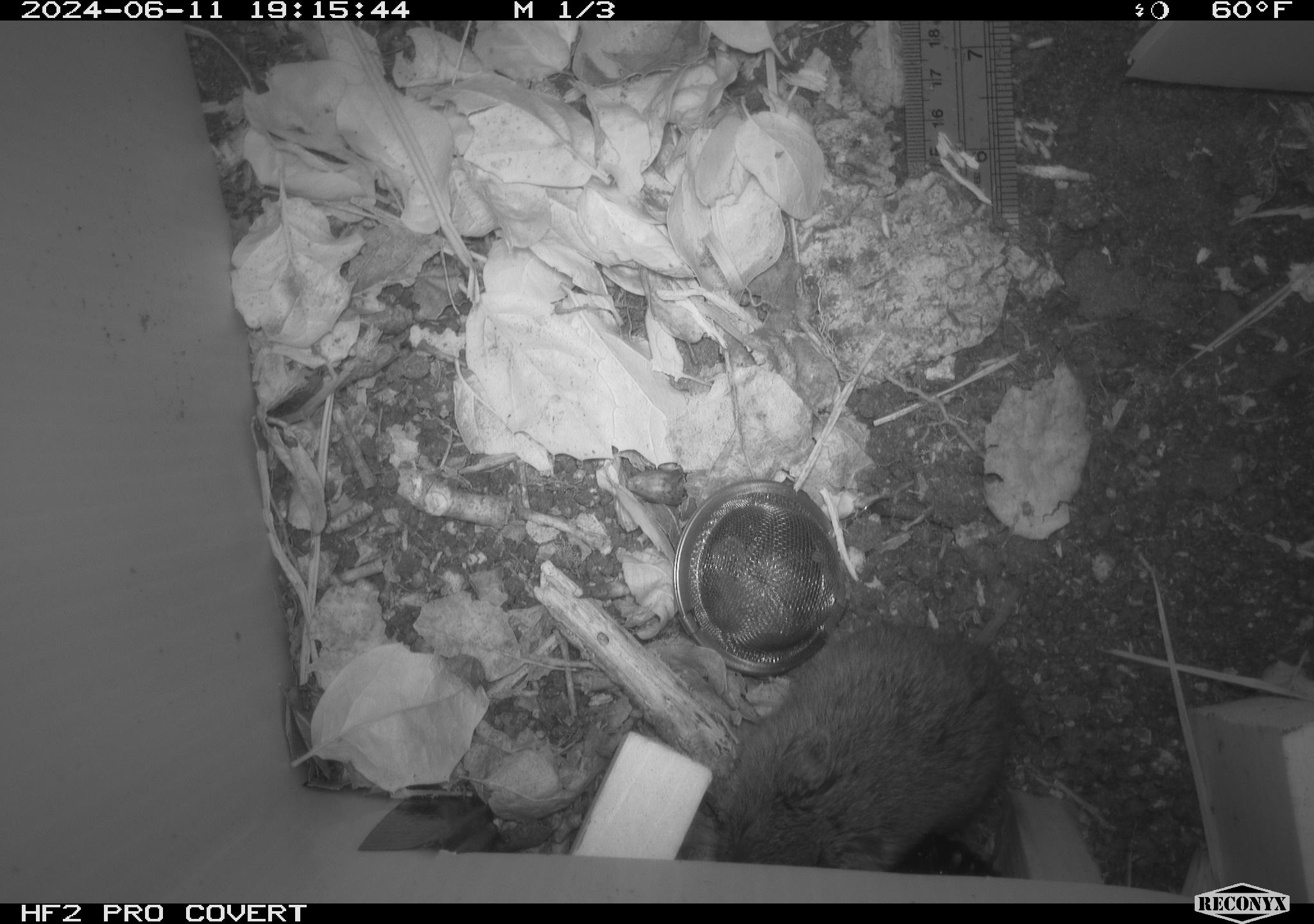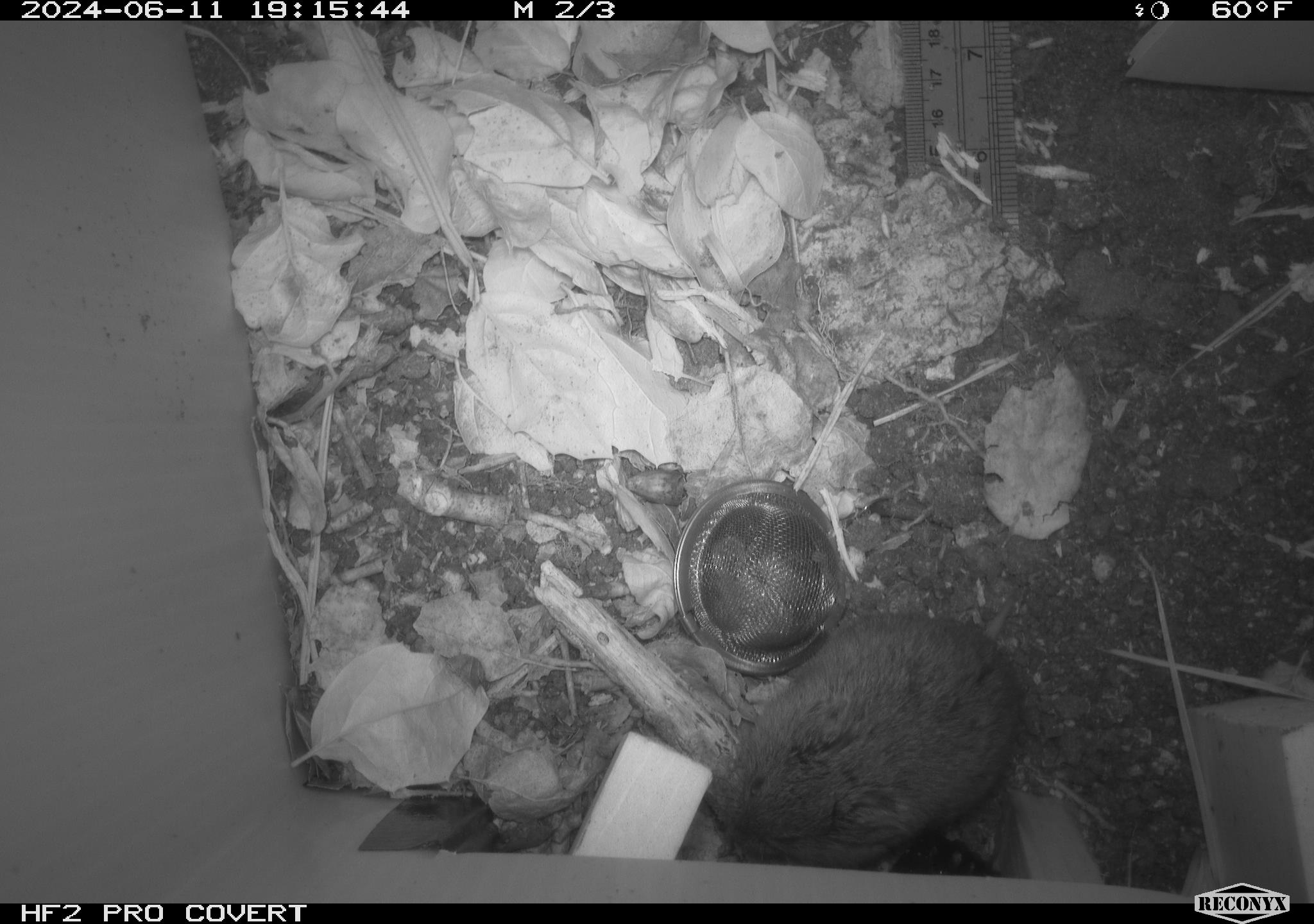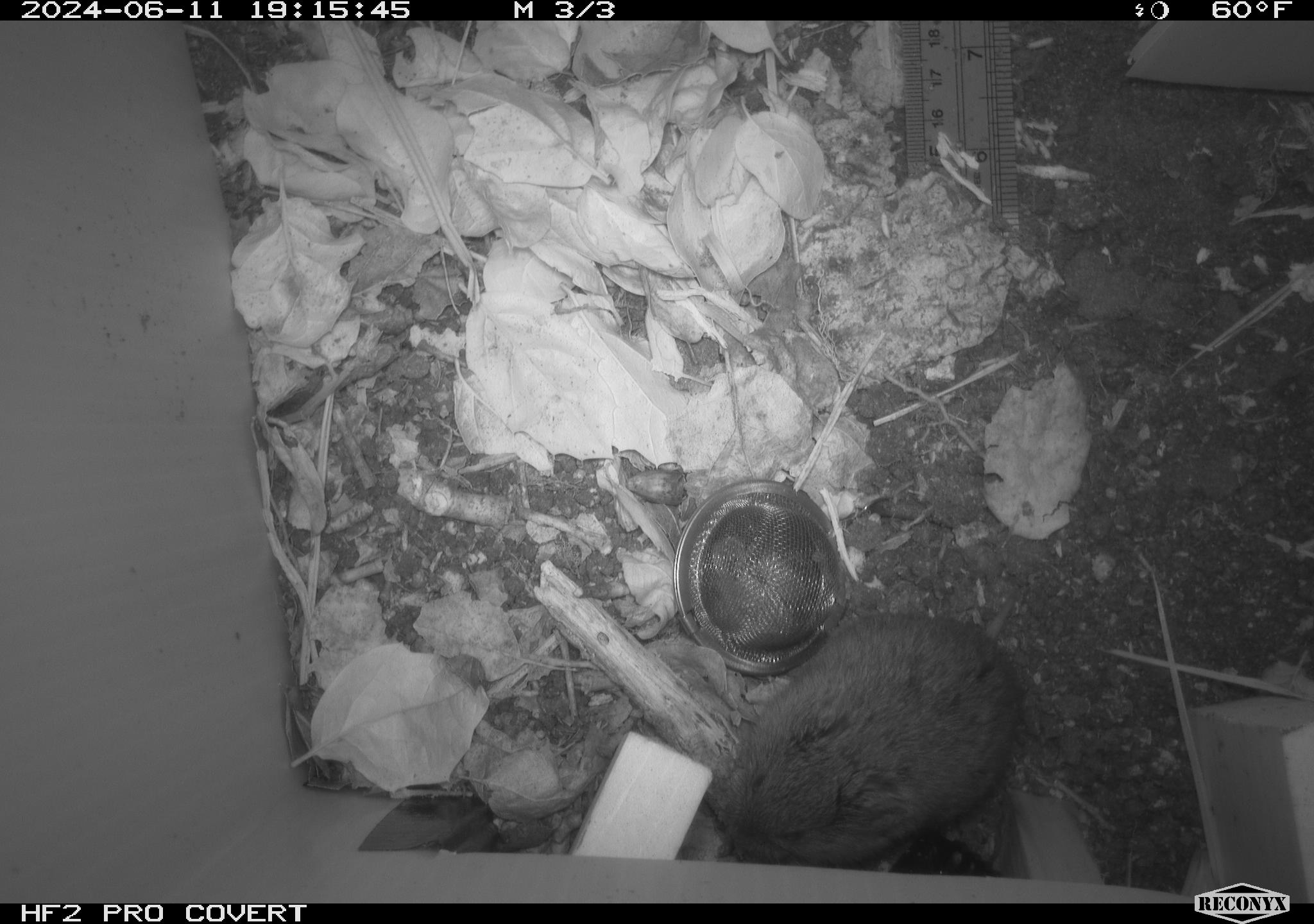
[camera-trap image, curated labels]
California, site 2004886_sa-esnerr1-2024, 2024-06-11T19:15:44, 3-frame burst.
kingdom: Animalia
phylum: Chordata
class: Mammalia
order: Rodentia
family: Cricetidae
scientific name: Cricetidae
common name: hamsters, voles, lemmings, and allies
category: cricetidae family